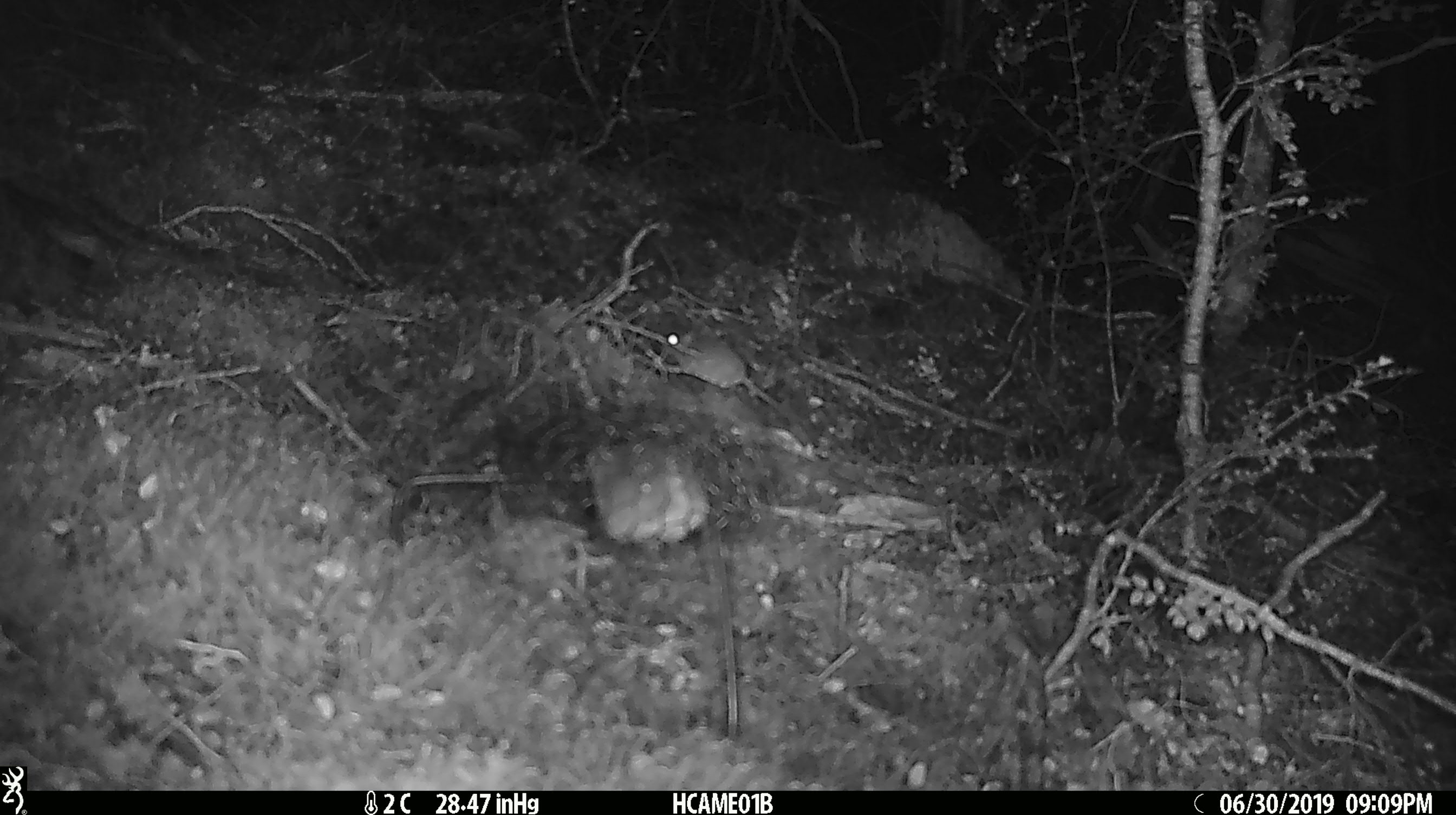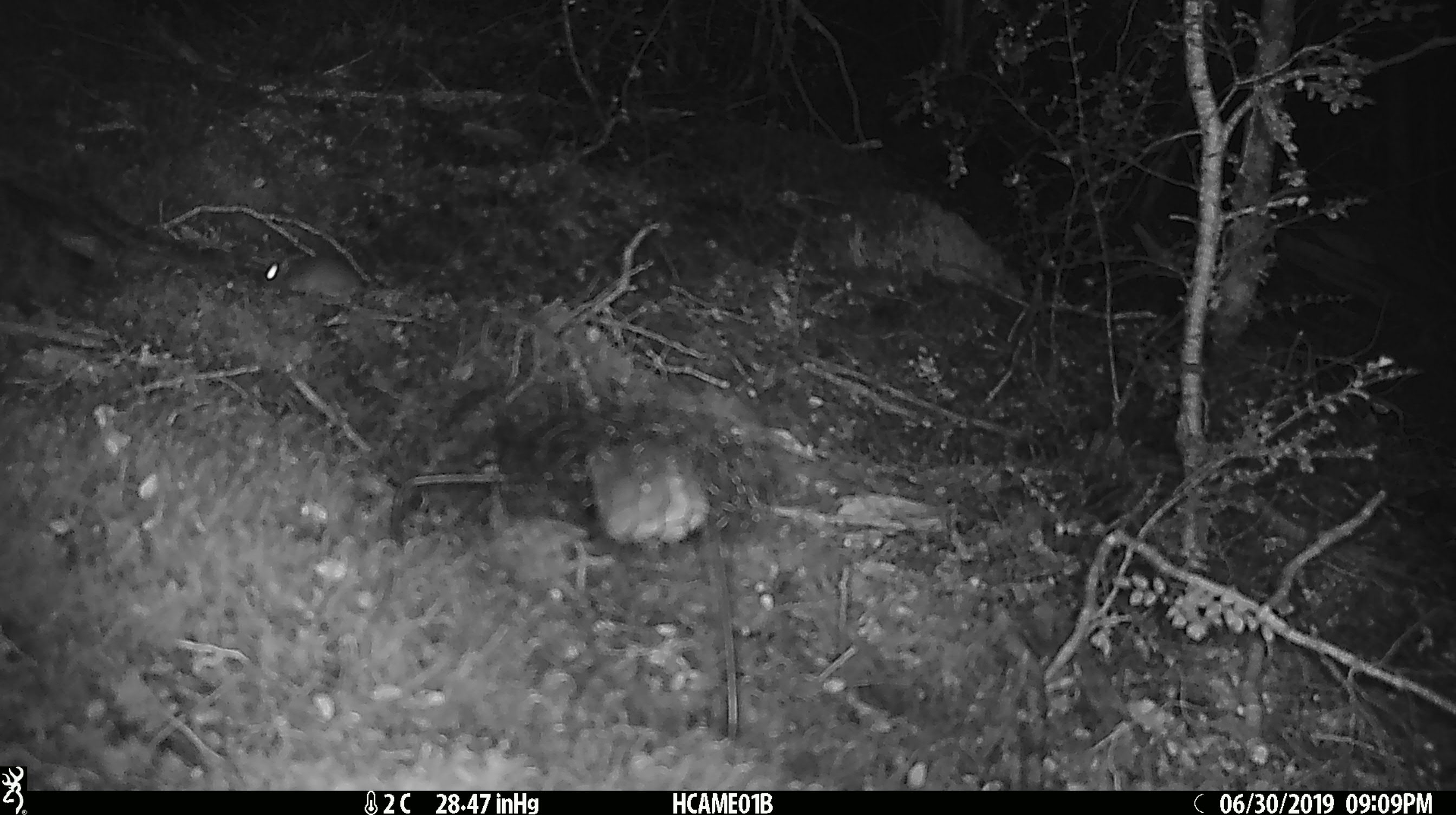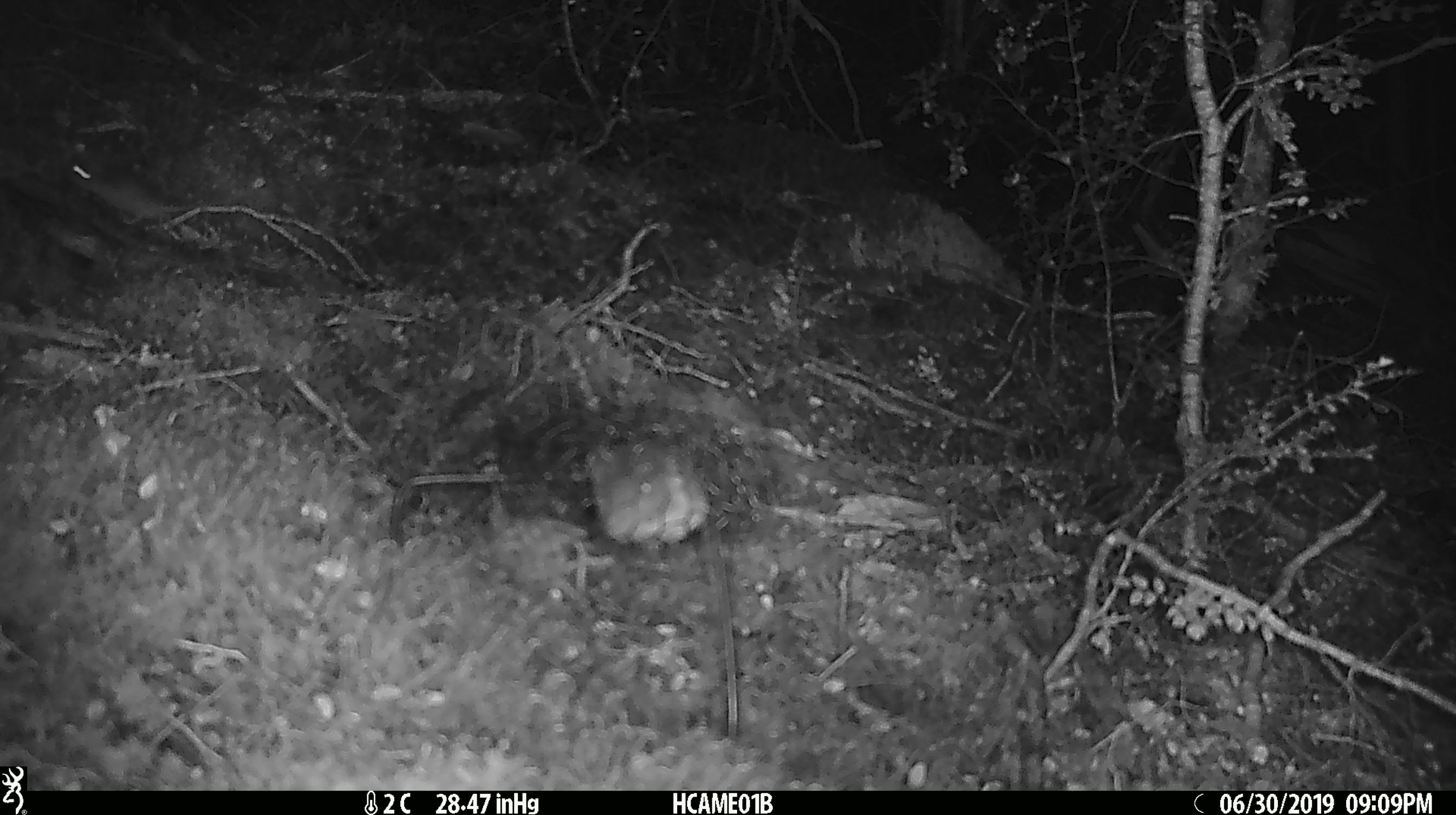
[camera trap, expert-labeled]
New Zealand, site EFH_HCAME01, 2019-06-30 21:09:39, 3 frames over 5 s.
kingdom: Animalia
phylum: Chordata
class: Mammalia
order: Rodentia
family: Muridae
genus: Mus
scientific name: Mus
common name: mouse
Mouse (Mus).